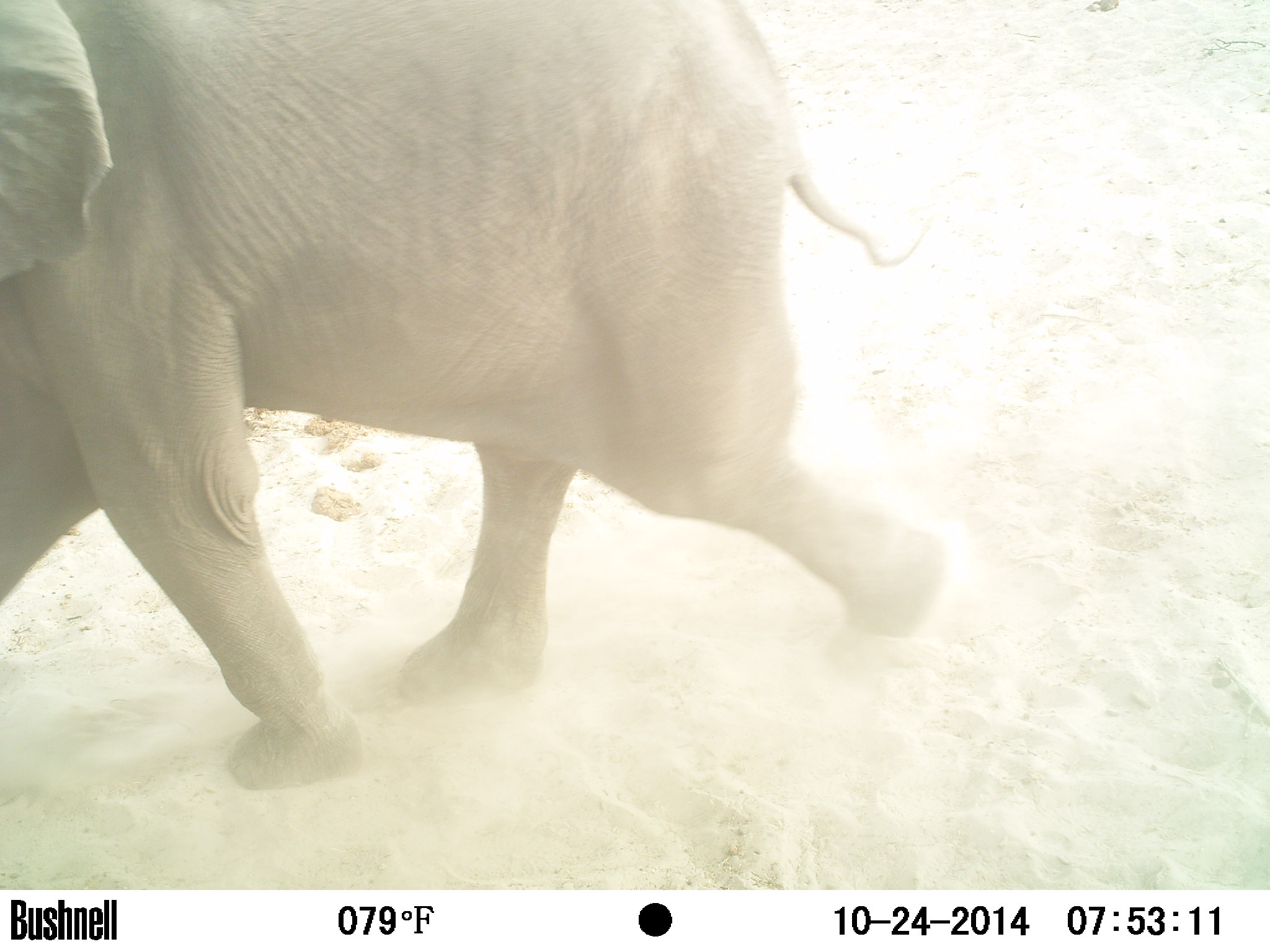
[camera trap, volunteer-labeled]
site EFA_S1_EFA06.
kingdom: Animalia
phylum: Chordata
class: Mammalia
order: Proboscidea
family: Elephantidae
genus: Loxodonta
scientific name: Loxodonta africana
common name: african bush elephant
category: elephant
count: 1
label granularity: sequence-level